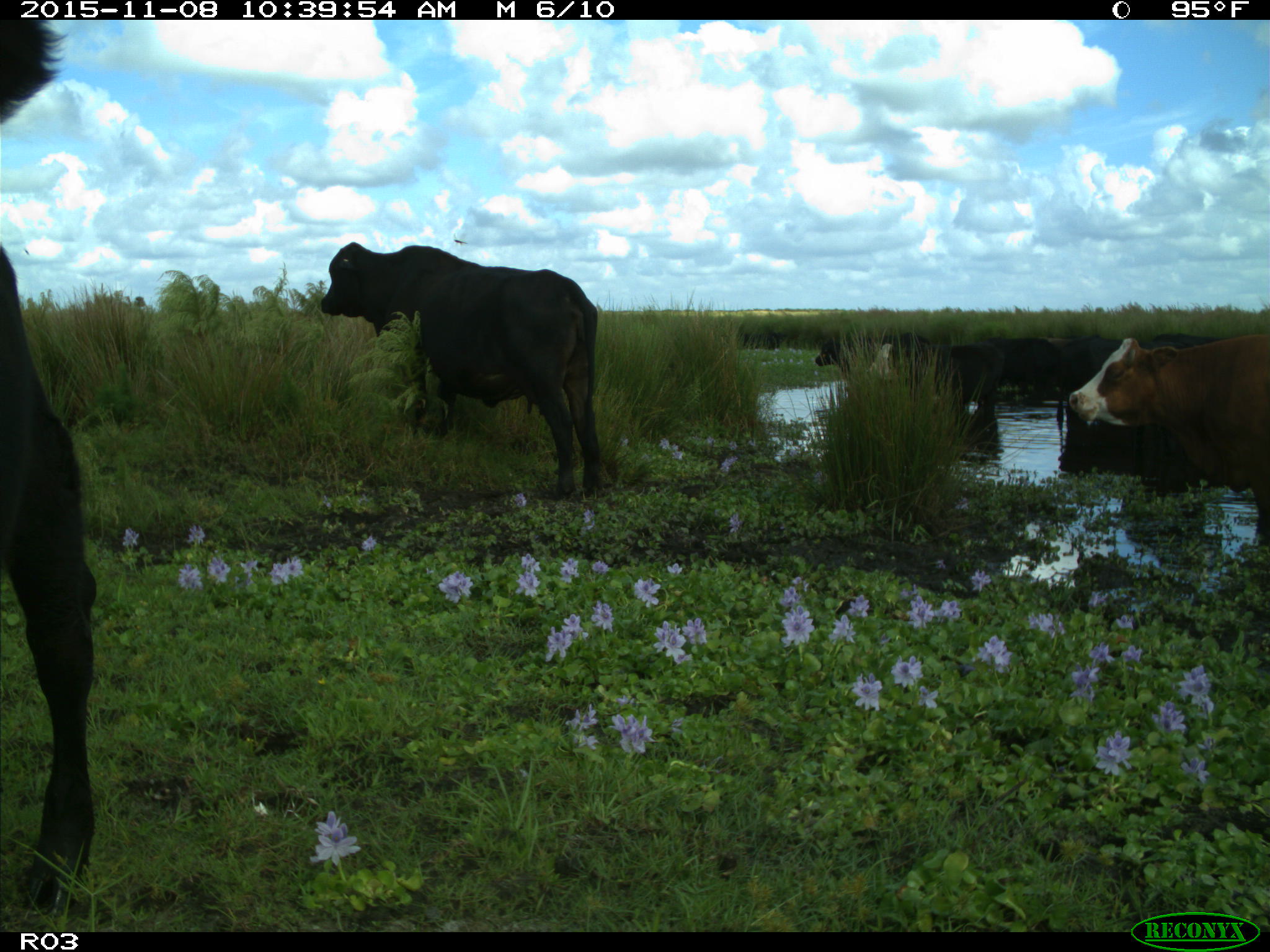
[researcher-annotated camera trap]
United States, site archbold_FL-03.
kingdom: Animalia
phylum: Chordata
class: Mammalia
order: Artiodactyla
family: Bovidae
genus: Bos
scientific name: Bos taurus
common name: domestic cow